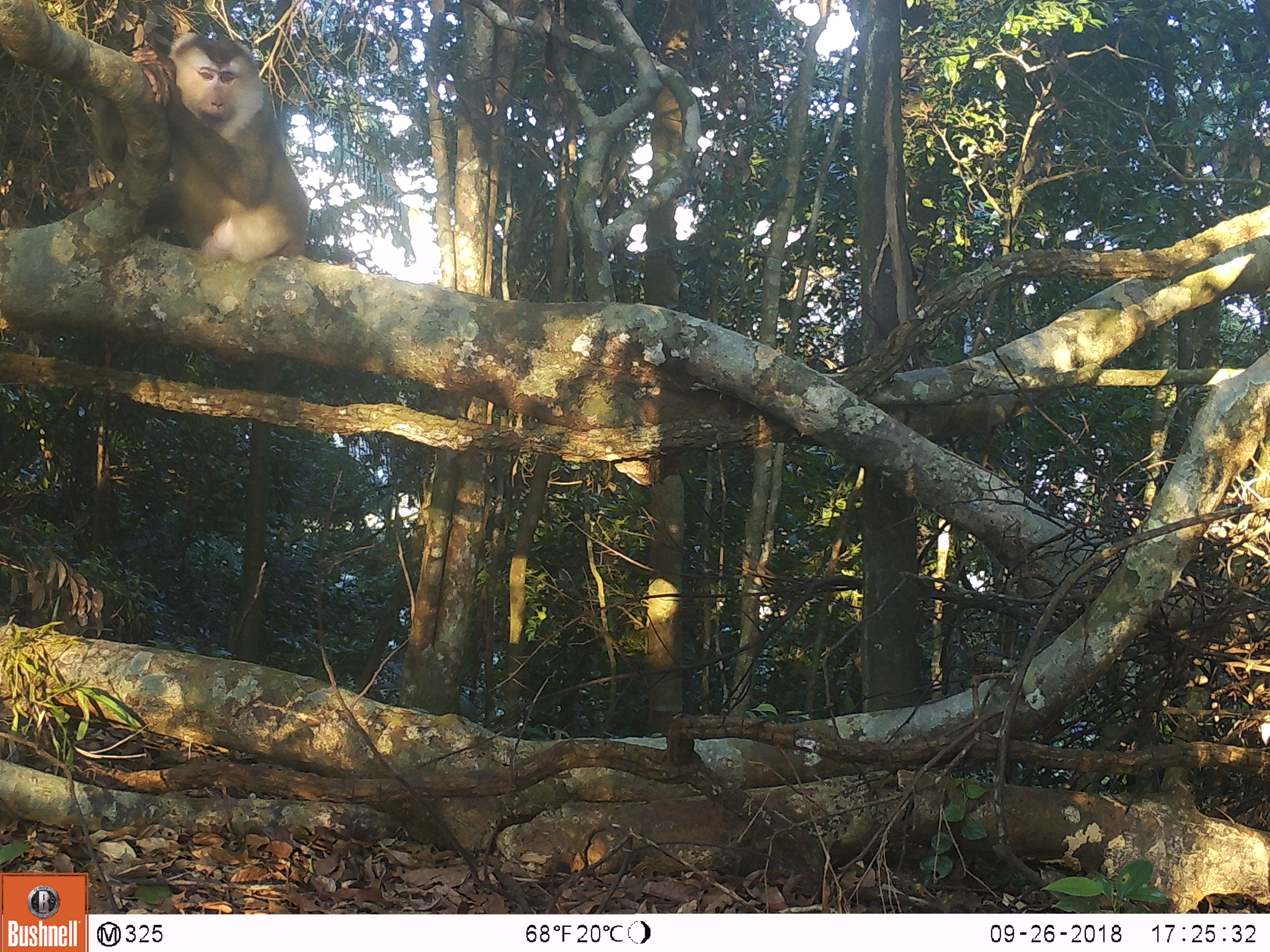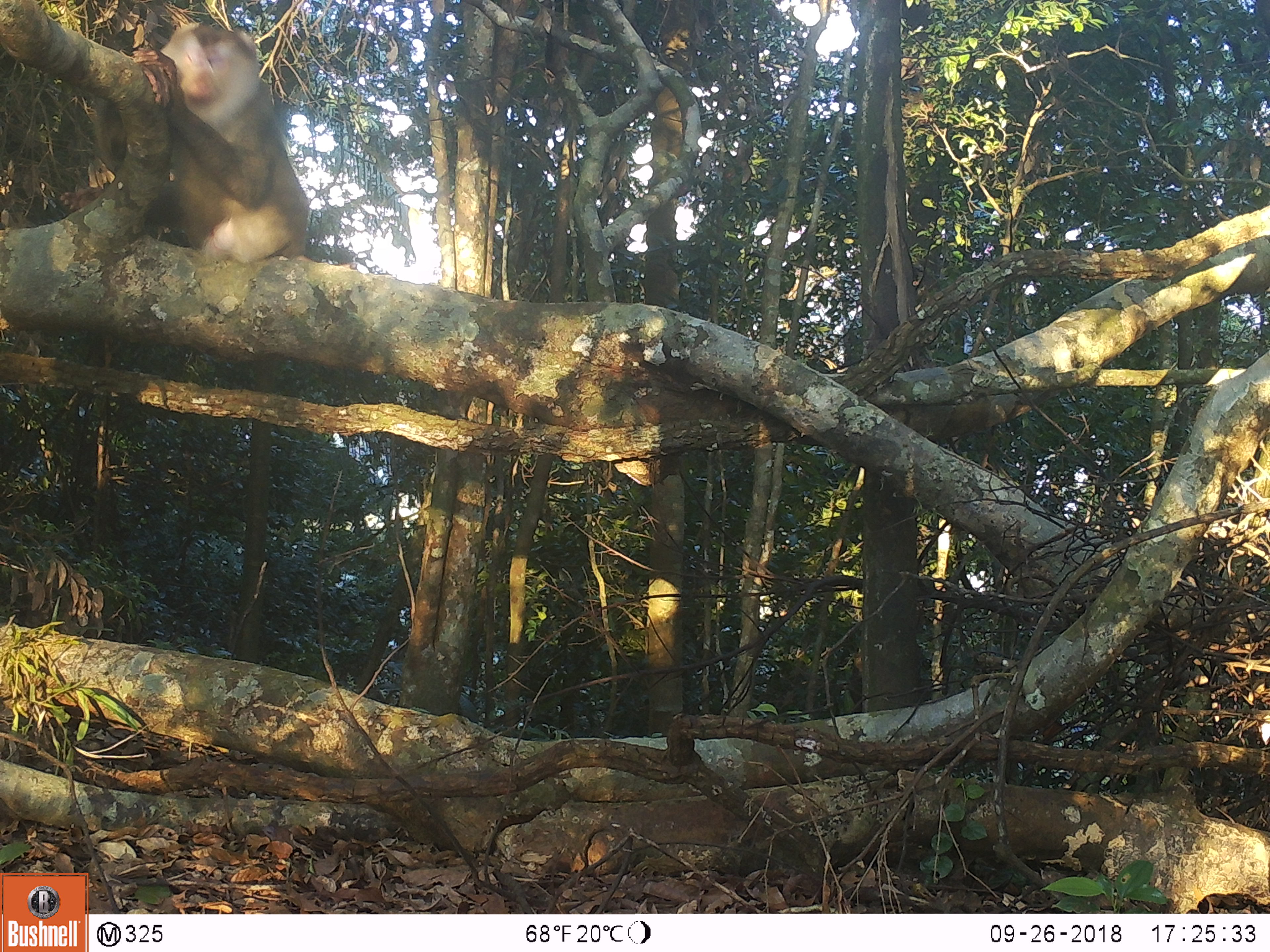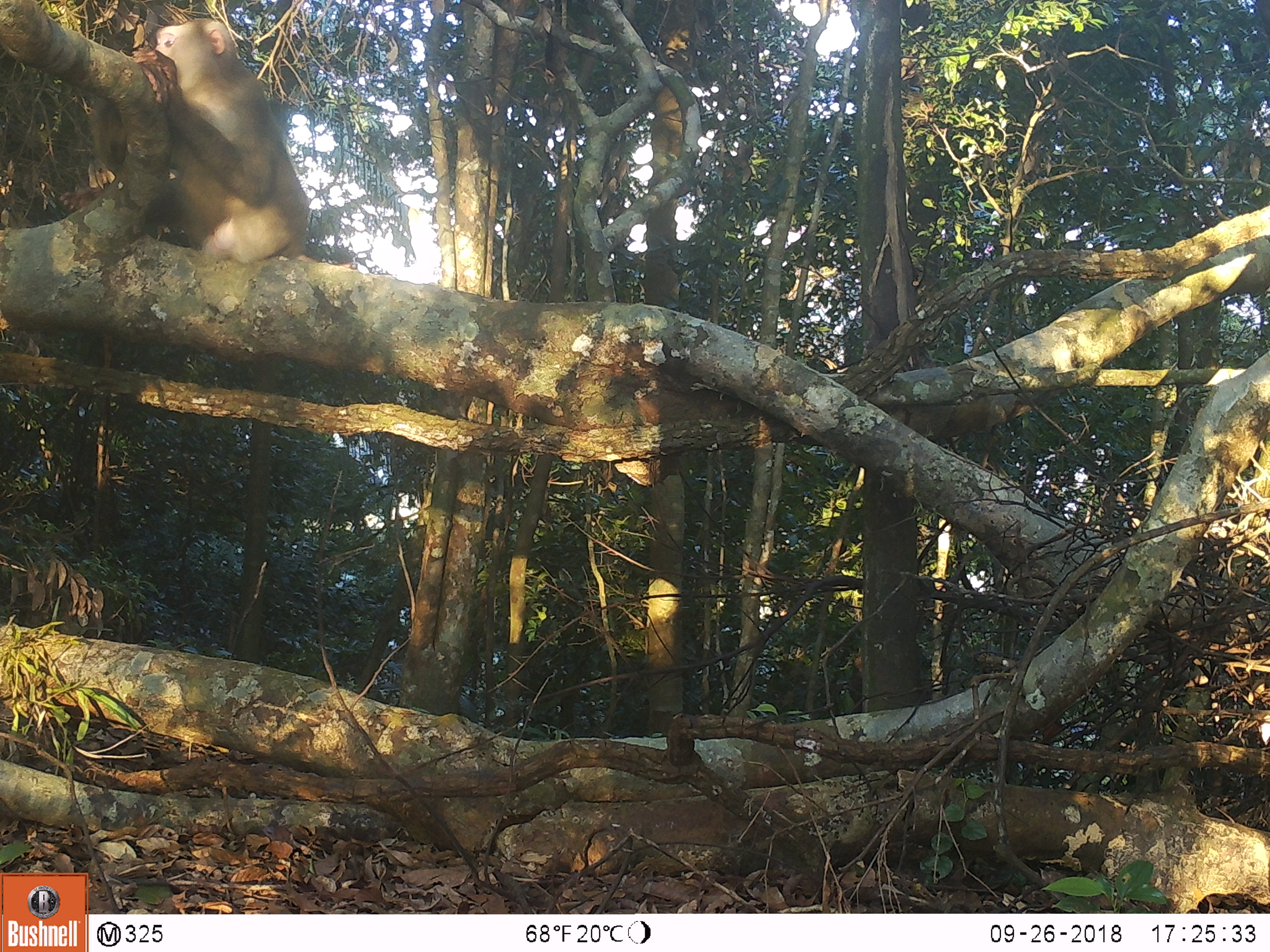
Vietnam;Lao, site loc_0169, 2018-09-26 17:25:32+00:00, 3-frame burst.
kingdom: Animalia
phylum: Chordata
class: Mammalia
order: Primates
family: Cercopithecidae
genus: Macaca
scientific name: Macaca nemestrina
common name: pig-tailed macaque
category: pig tailed macaque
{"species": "pig tailed macaque (pig-tailed macaque) (Macaca nemestrina)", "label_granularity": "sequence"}